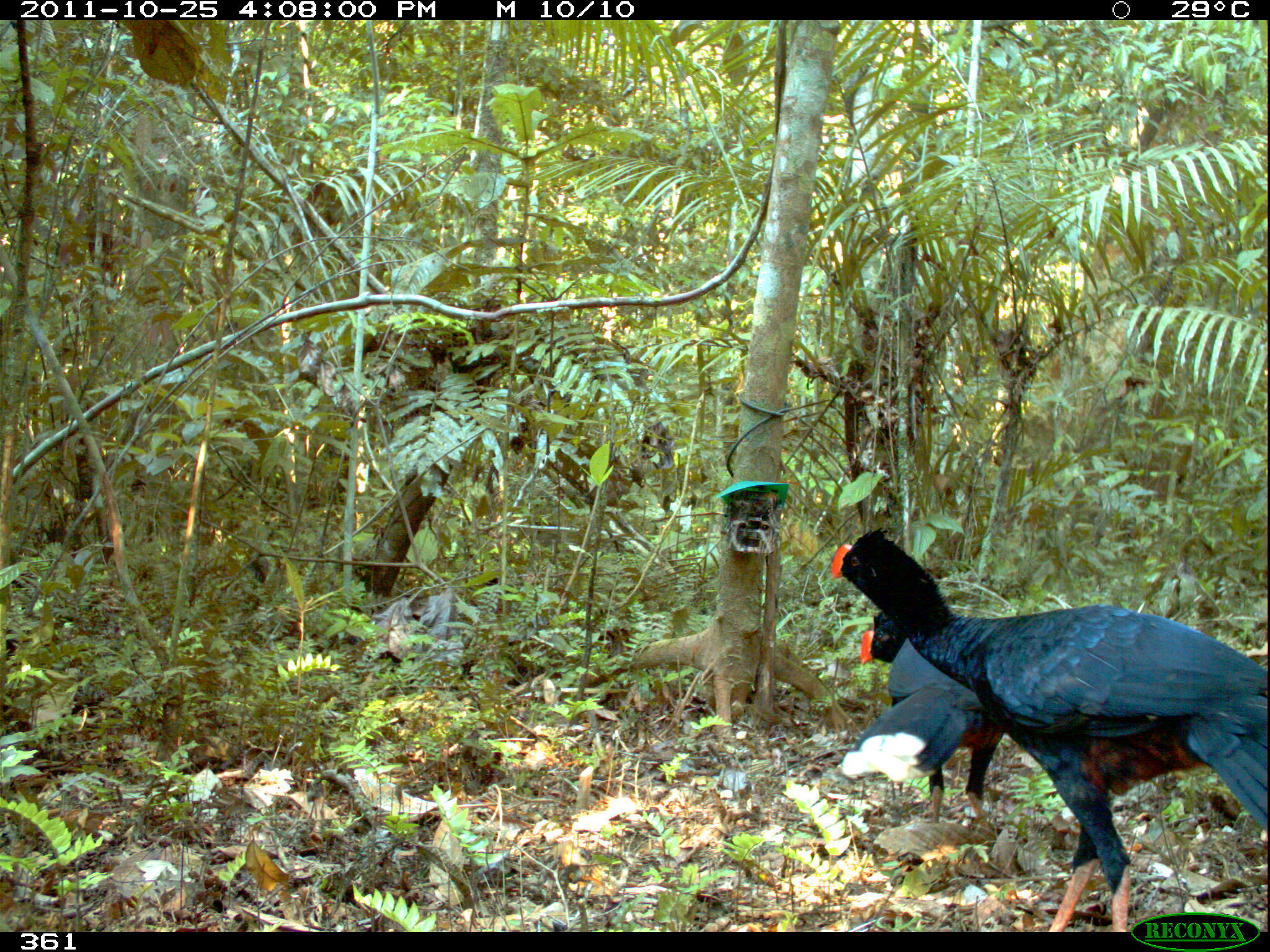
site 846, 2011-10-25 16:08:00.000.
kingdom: Animalia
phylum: Chordata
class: Aves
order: Galliformes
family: Cracidae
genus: Mitu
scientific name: Mitu tuberosum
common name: razor-billed curassow